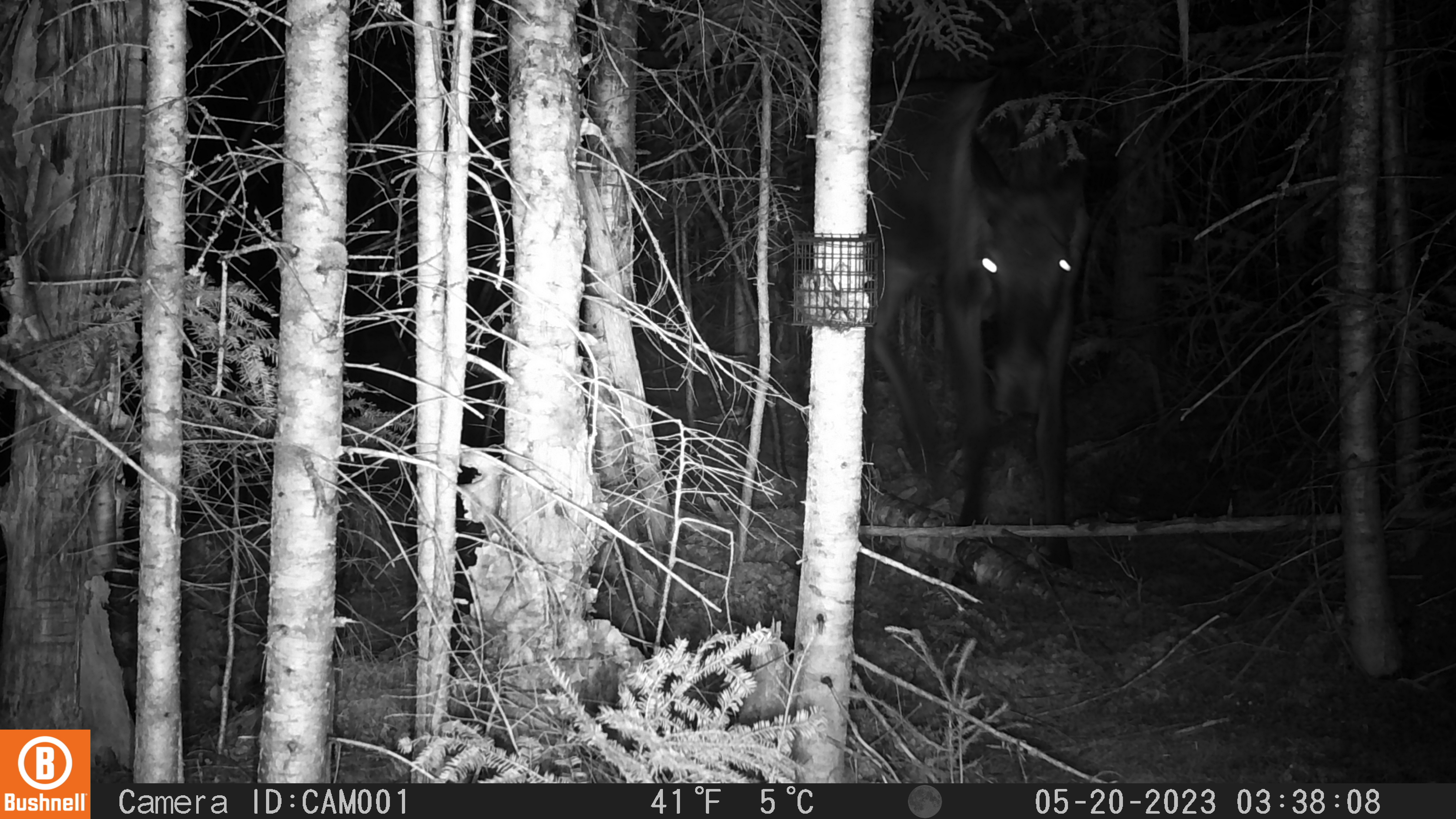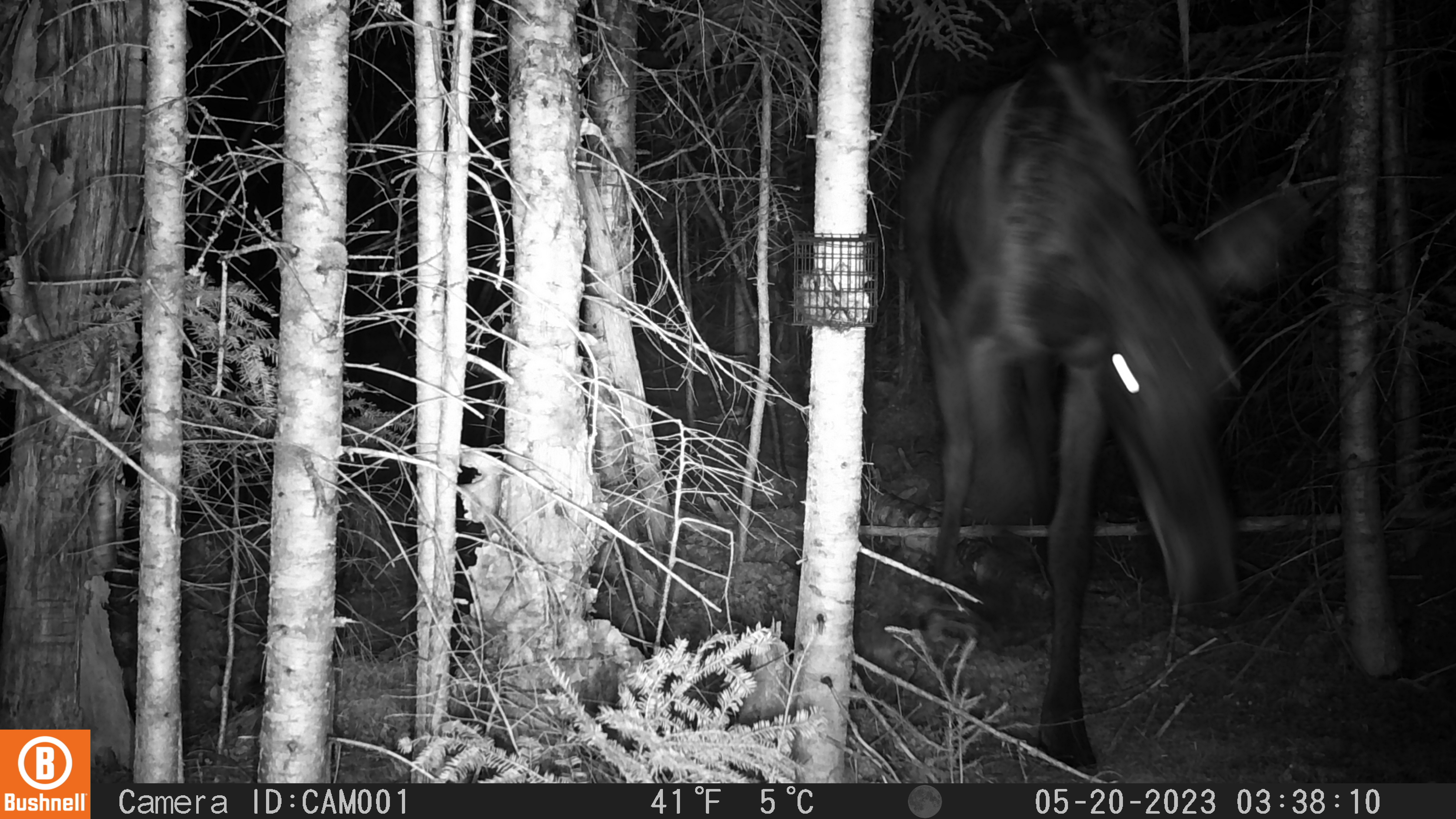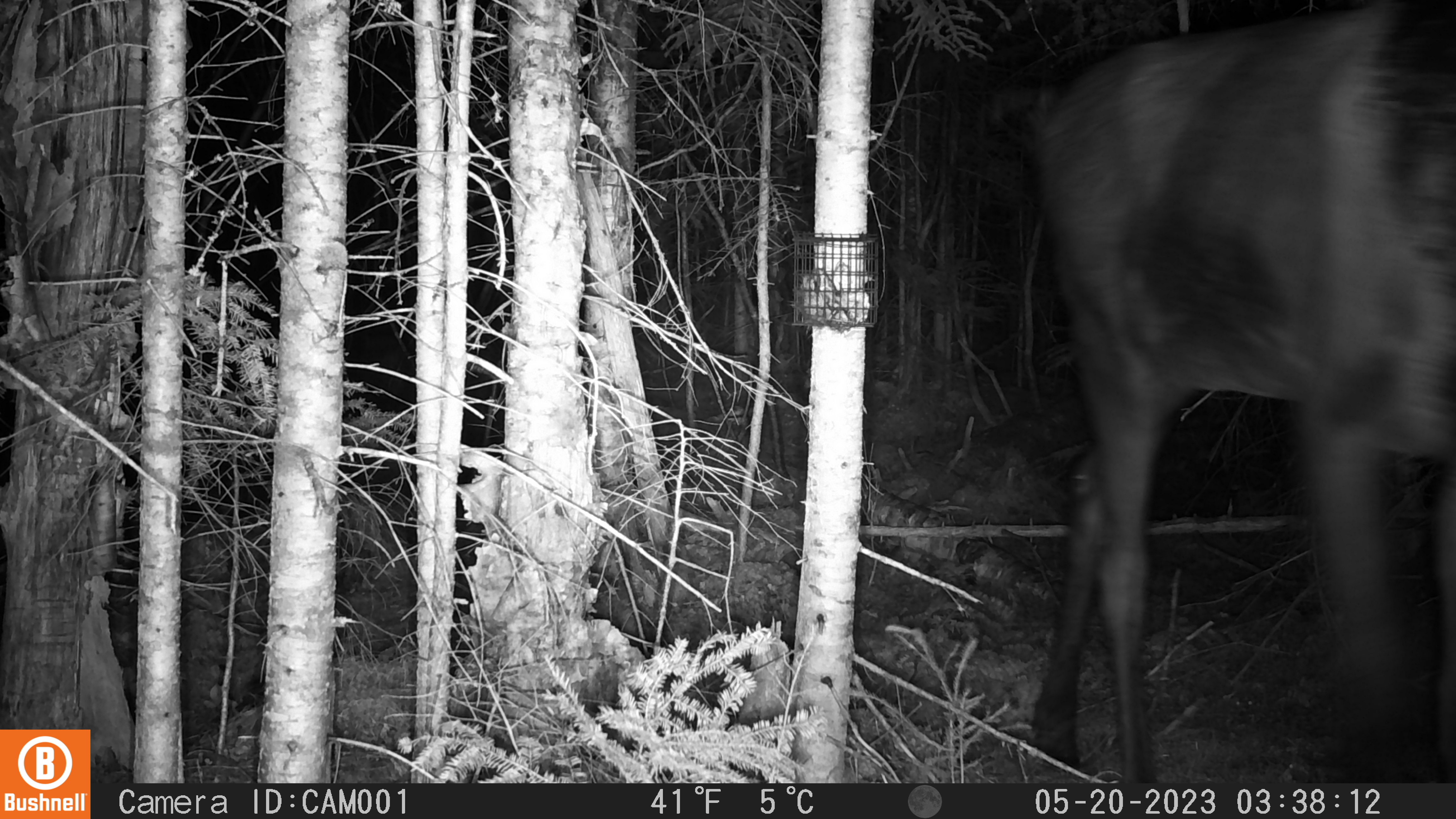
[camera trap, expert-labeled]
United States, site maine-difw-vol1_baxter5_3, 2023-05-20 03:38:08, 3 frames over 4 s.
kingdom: Animalia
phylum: Chordata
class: Mammalia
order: Artiodactyla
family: Cervidae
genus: Alces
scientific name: Alces alces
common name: moose